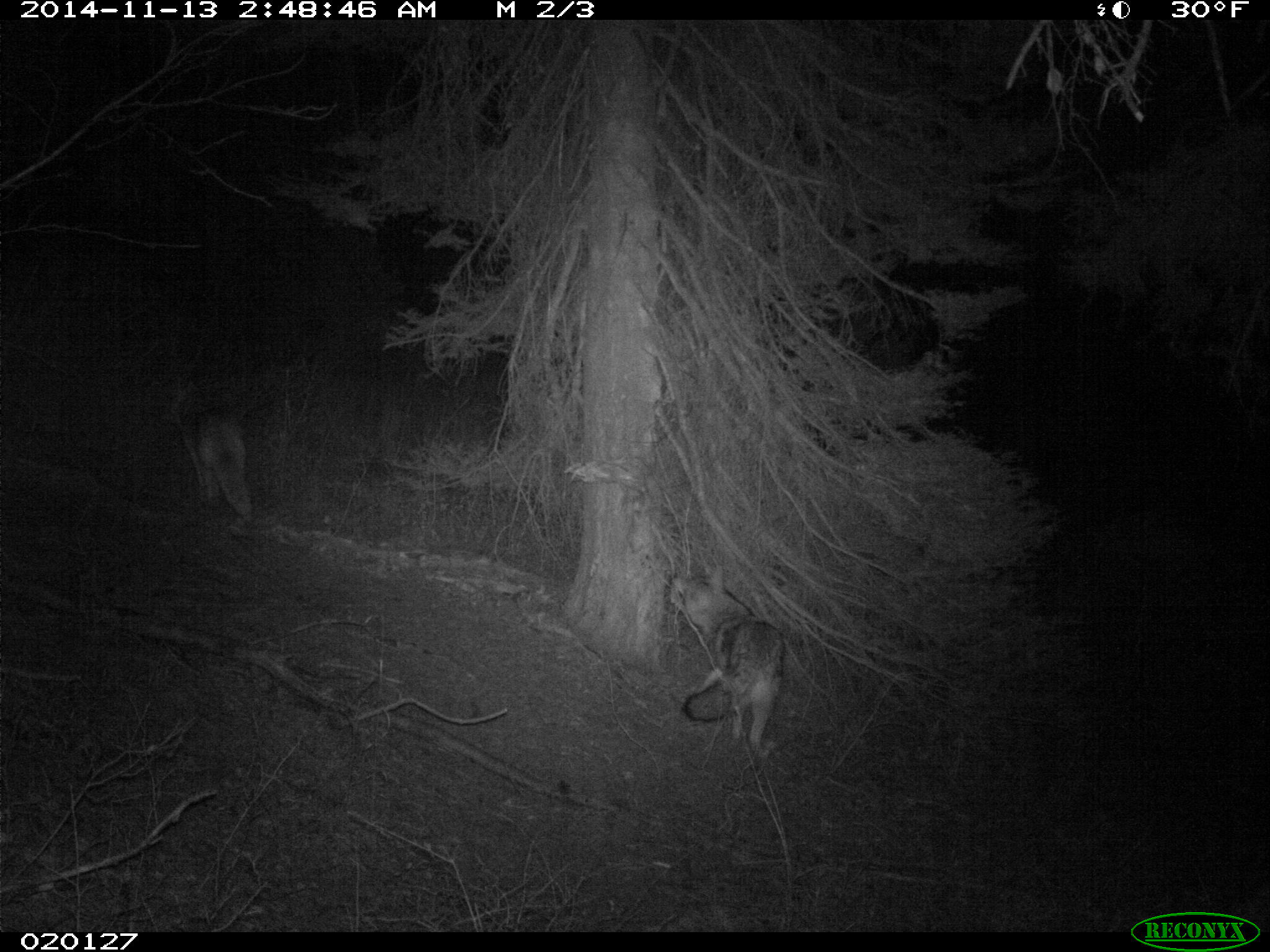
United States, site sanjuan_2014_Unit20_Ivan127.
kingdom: Animalia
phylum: Chordata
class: Mammalia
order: Carnivora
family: Canidae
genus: Canis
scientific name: Canis latrans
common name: coyote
Canis latrans (coyote).